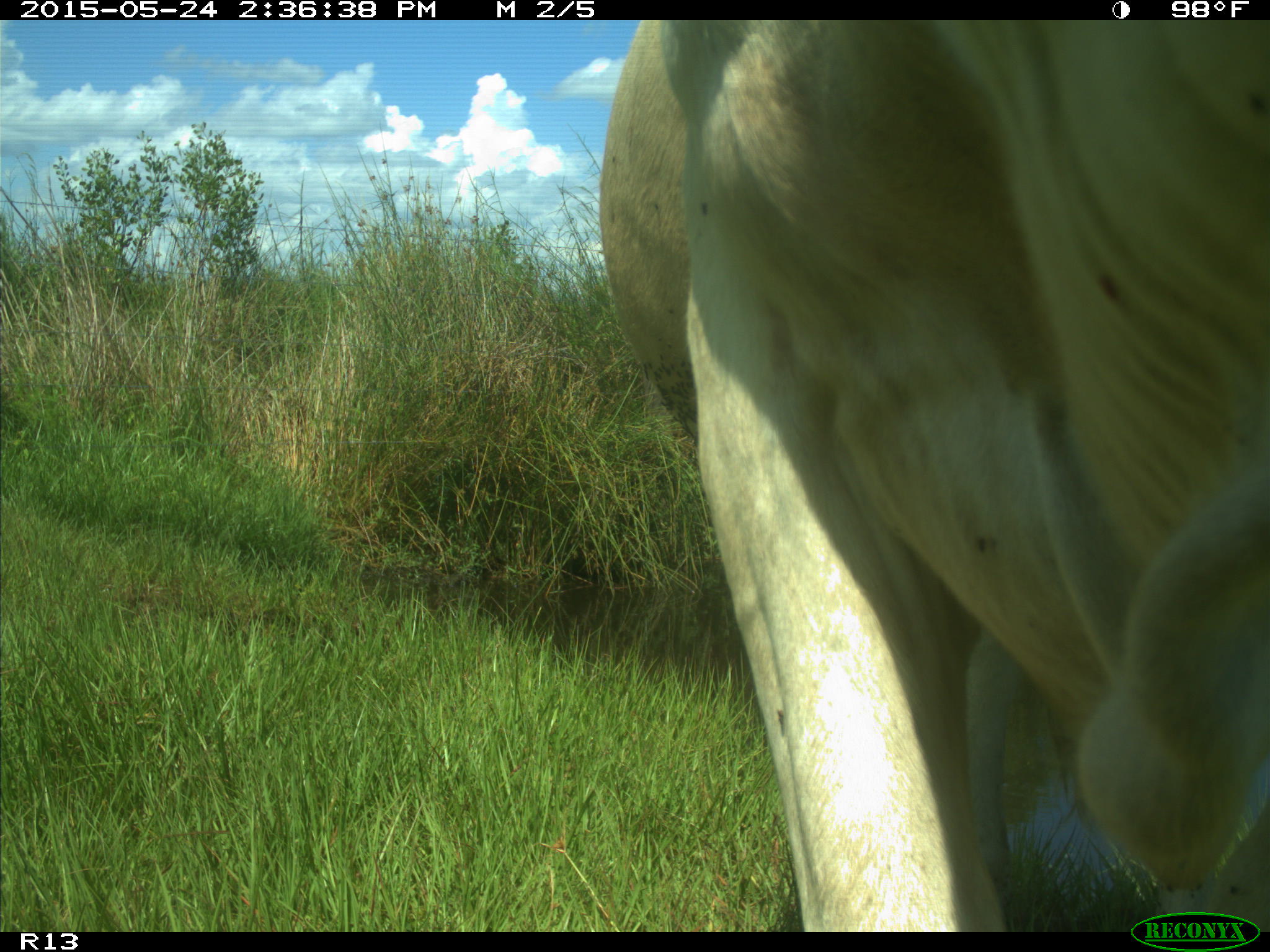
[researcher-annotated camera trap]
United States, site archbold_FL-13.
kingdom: Animalia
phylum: Chordata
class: Mammalia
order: Artiodactyla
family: Bovidae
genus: Bos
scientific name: Bos taurus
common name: domestic cow